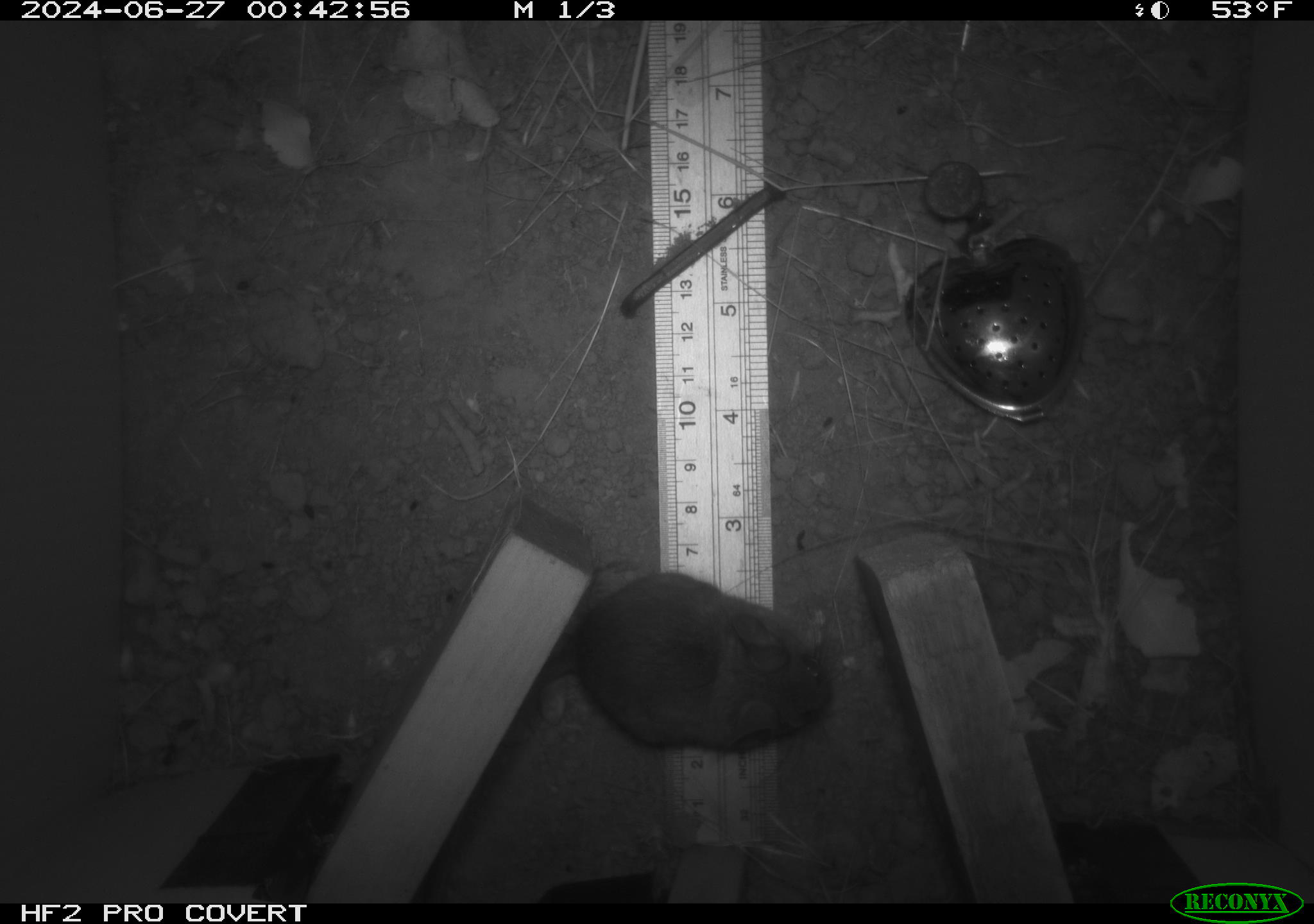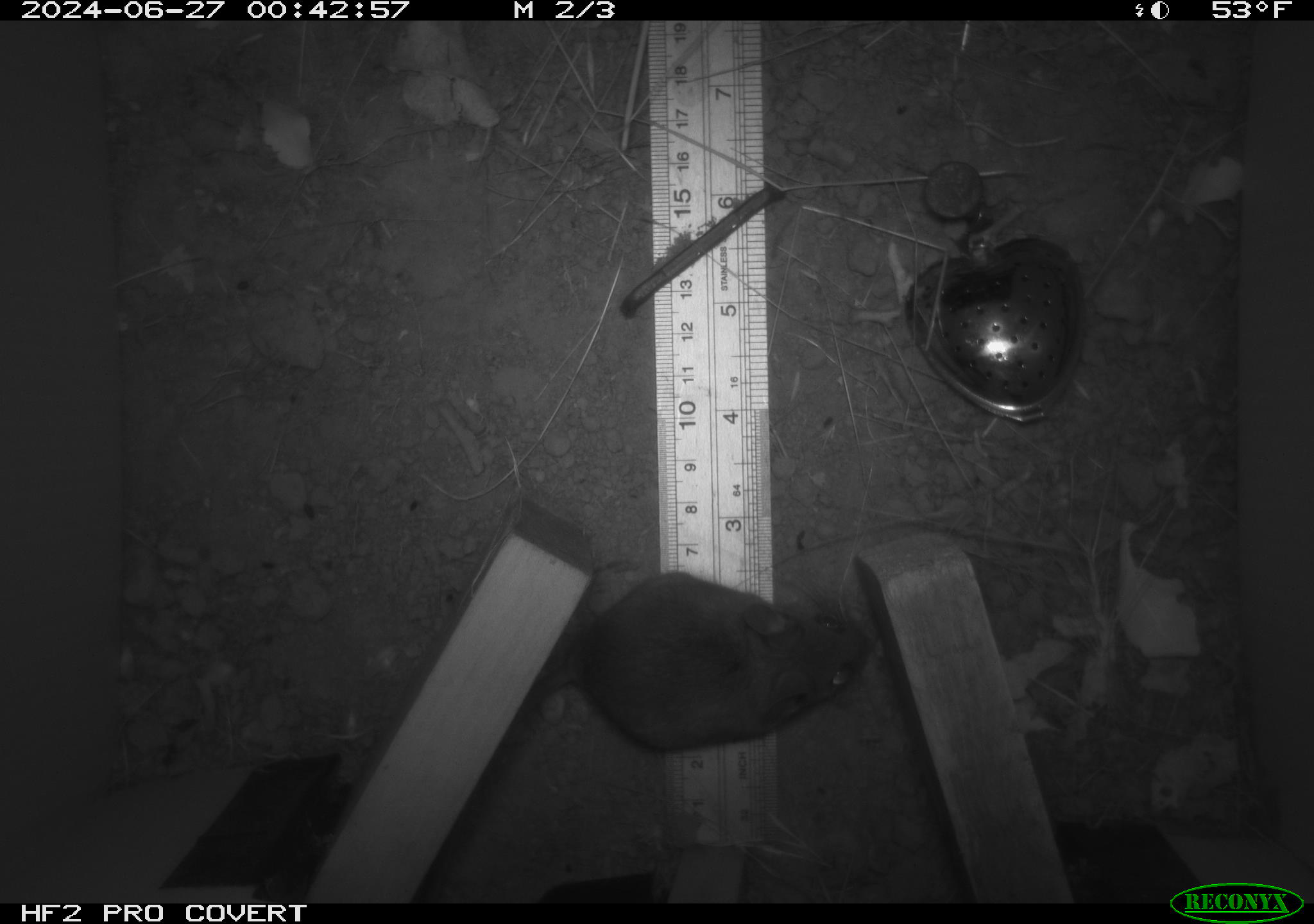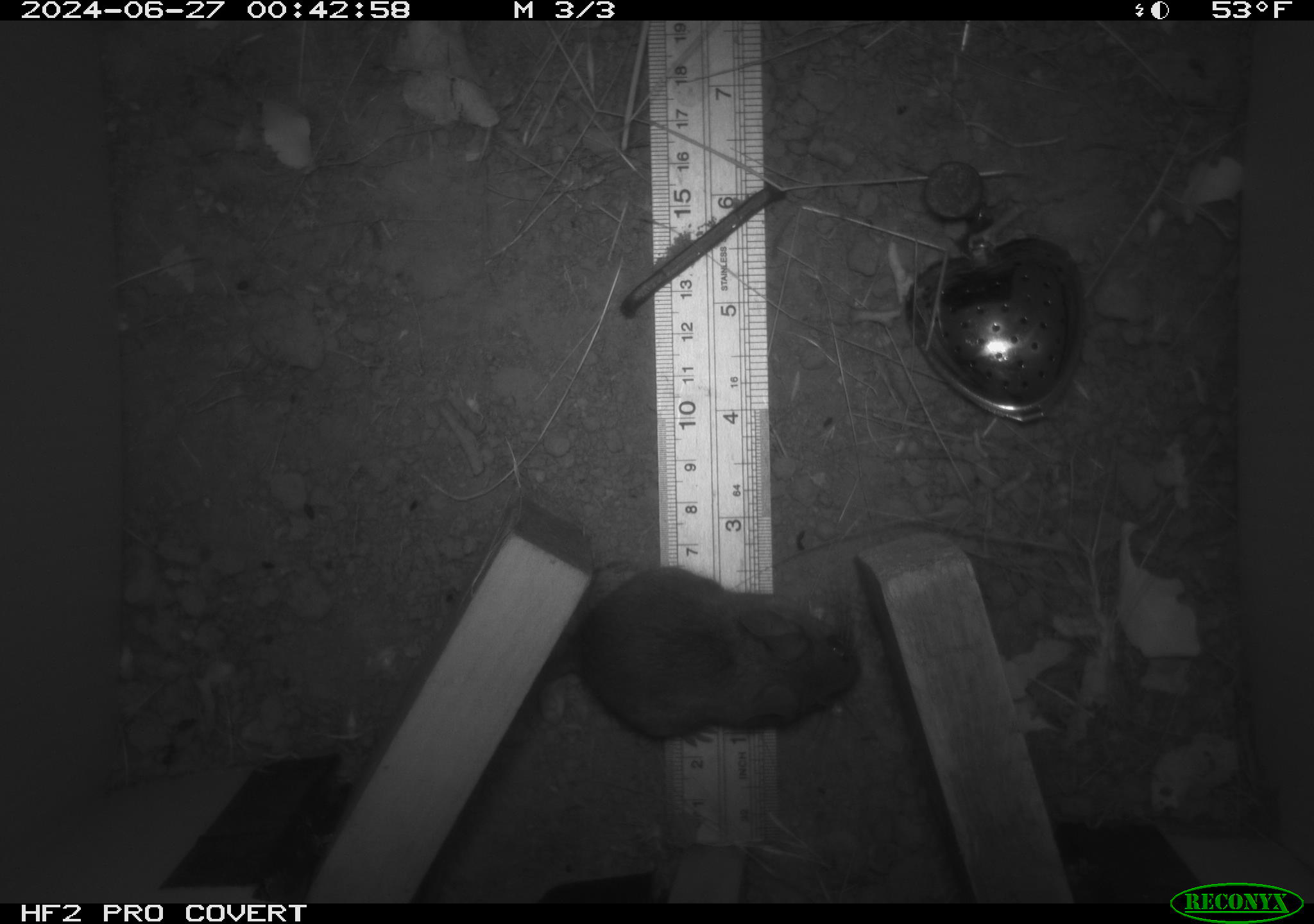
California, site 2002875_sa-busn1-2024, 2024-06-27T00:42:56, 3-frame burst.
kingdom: Animalia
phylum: Chordata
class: Mammalia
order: Rodentia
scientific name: Rodentia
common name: rodent